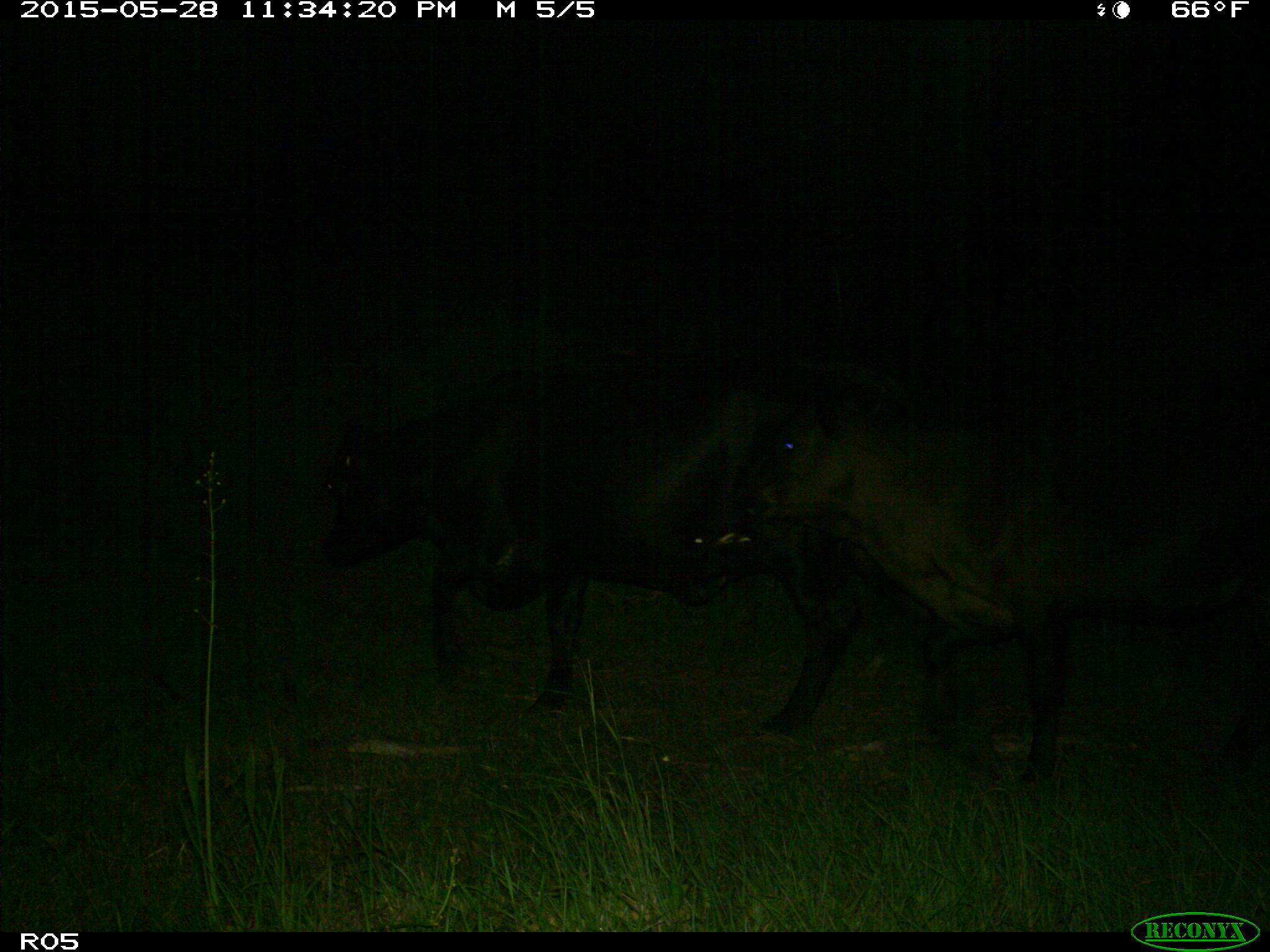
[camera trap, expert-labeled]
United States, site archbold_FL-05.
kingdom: Animalia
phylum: Chordata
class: Mammalia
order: Artiodactyla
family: Bovidae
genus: Bos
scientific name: Bos taurus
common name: domestic cow